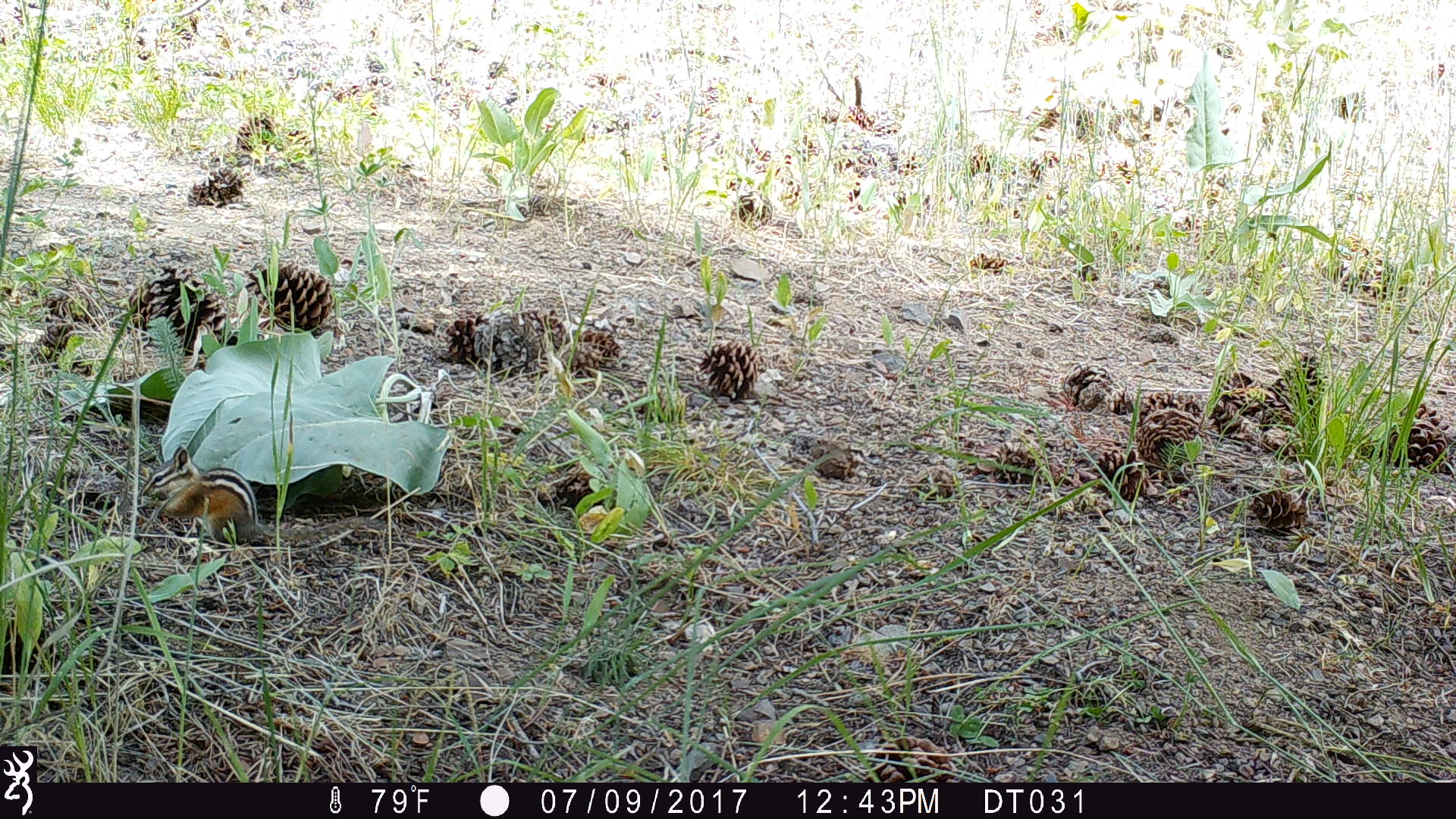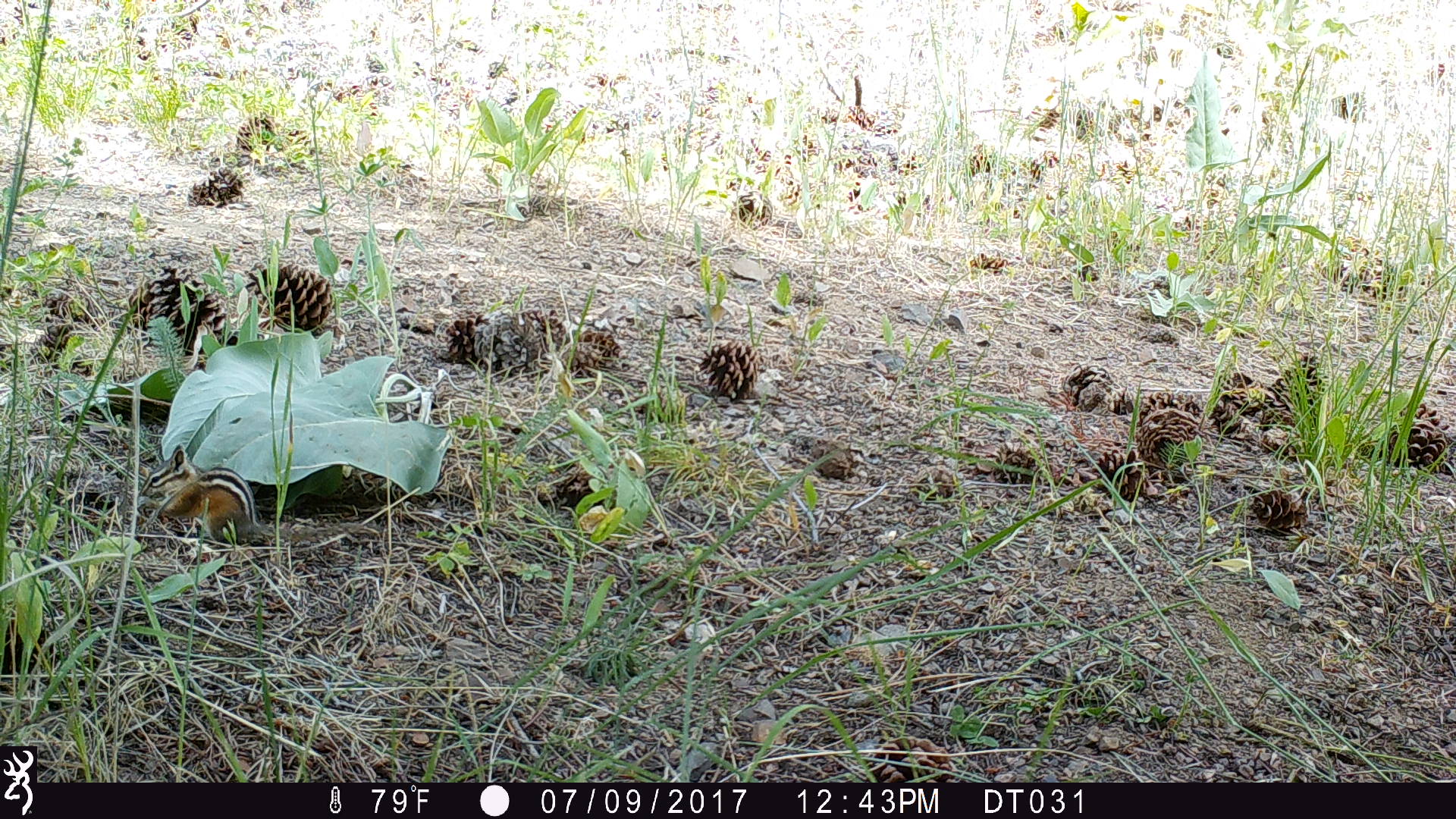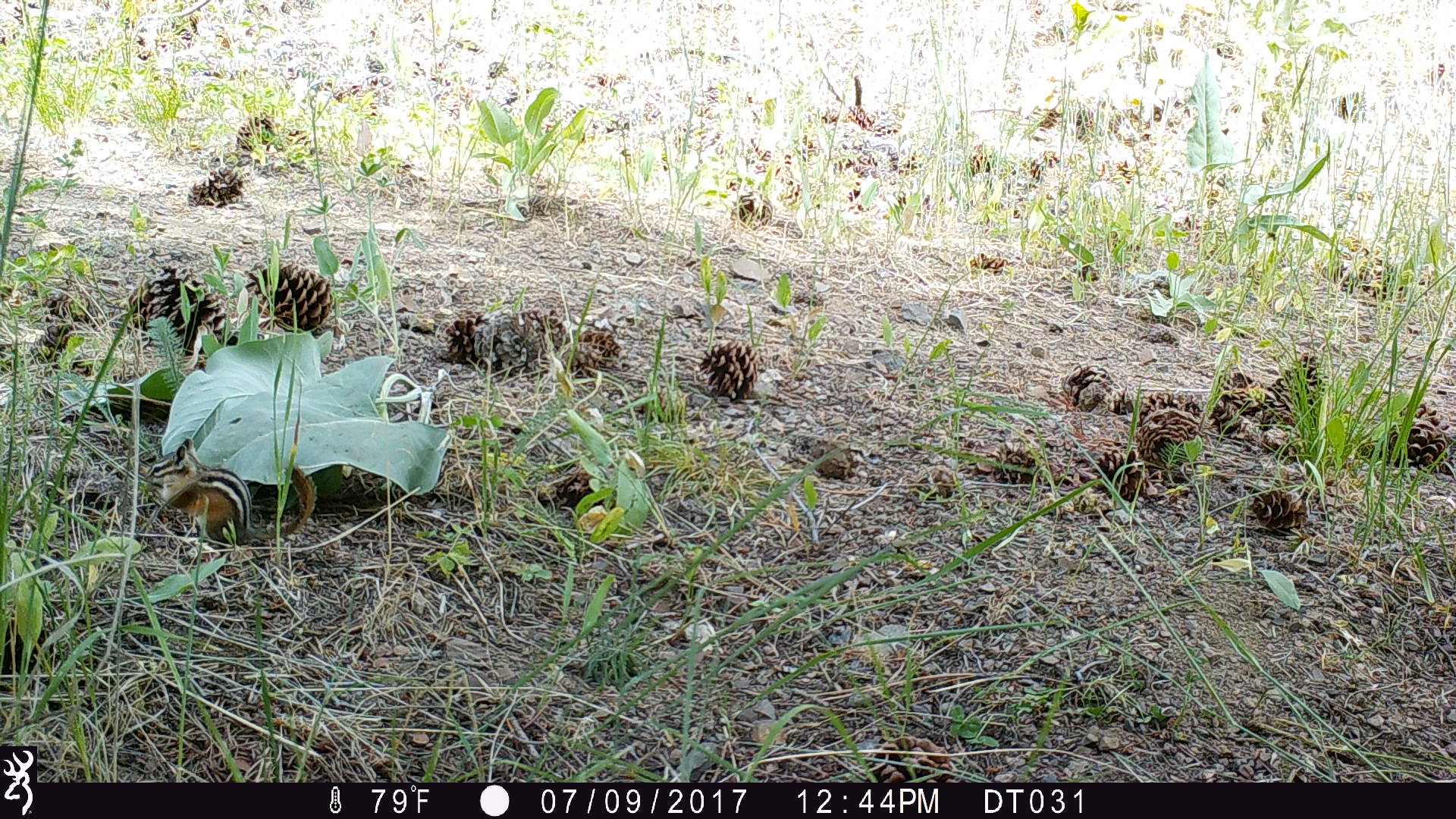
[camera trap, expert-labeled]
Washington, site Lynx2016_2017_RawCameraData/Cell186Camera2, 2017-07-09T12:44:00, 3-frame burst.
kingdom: Animalia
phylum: Chordata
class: Mammalia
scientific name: Mammalia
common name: small mammal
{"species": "small mammal (Mammalia)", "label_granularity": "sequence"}